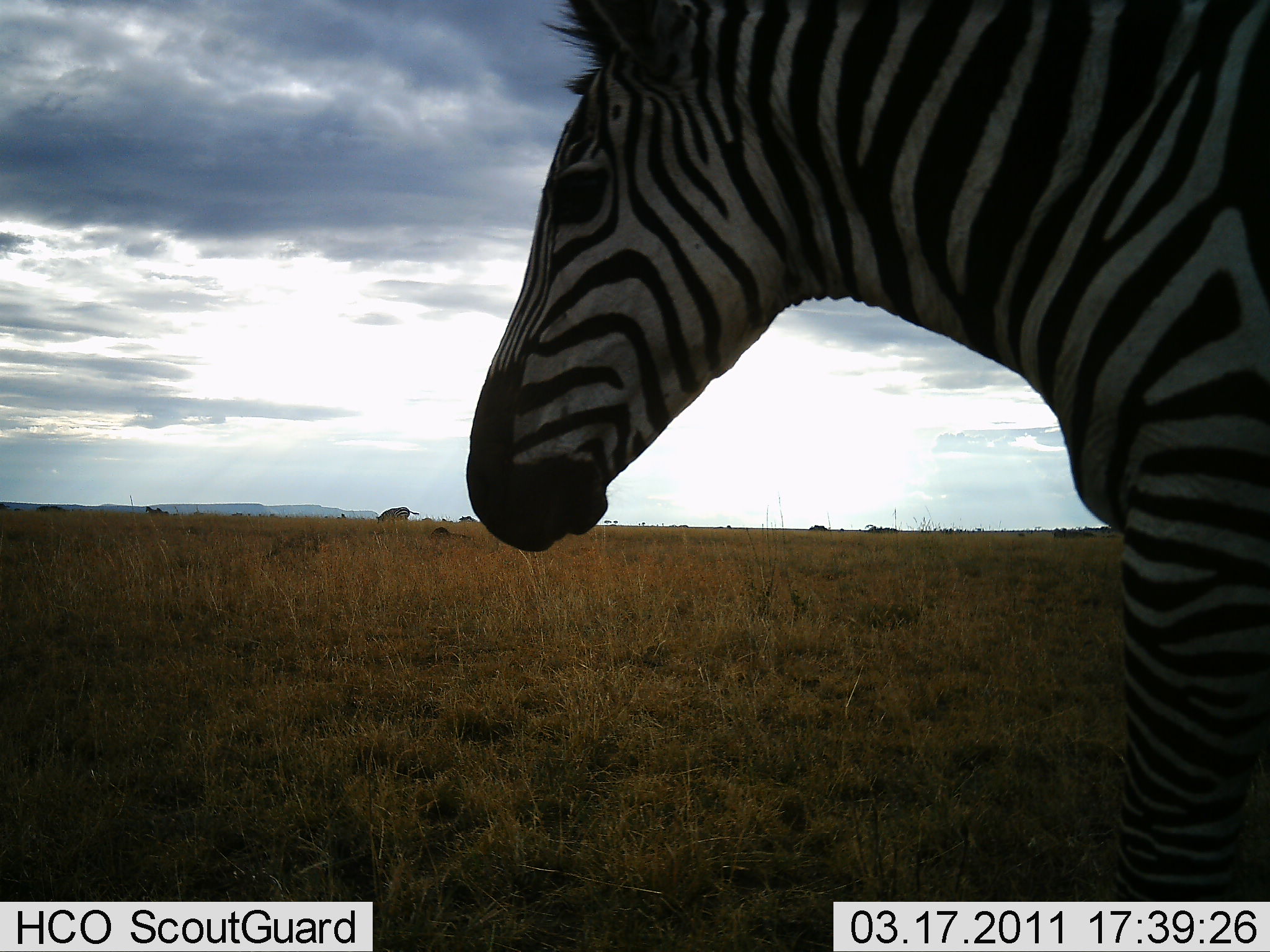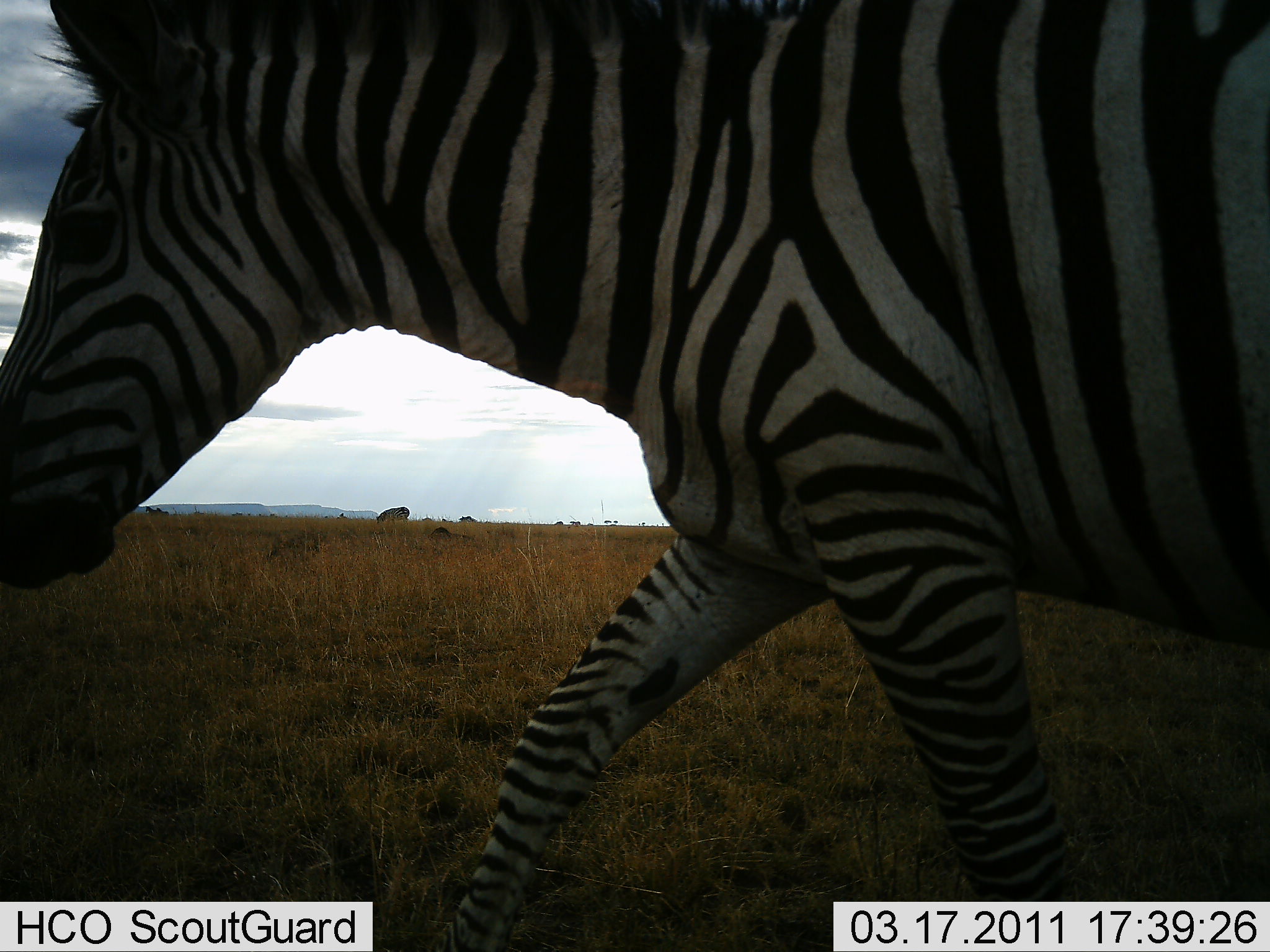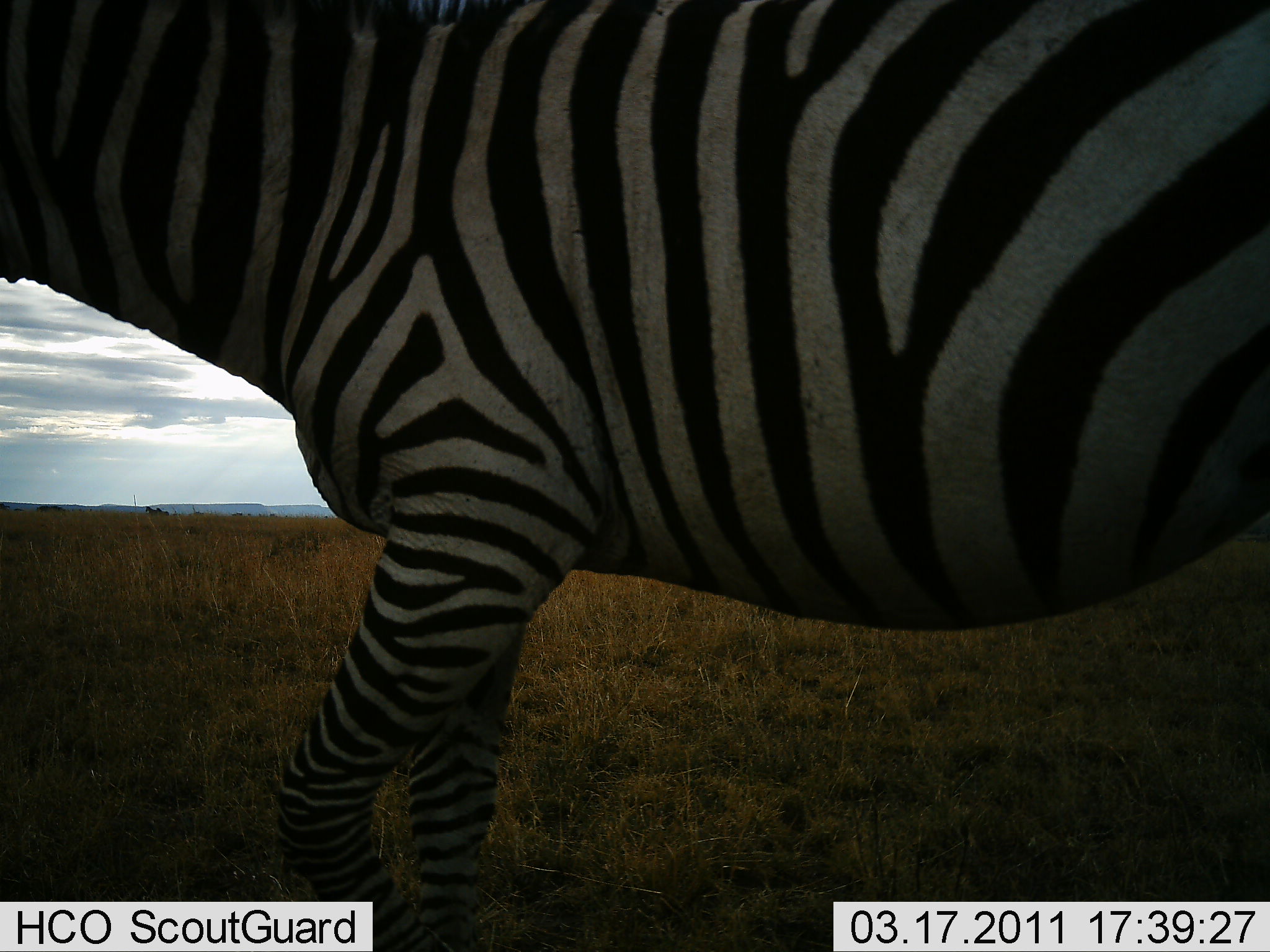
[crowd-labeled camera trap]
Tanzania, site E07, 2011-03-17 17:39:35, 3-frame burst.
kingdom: Animalia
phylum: Chordata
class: Mammalia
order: Perissodactyla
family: Equidae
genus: Equus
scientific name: Equus quagga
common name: plains zebra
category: zebra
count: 1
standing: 0%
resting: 0%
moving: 100%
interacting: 0%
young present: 0%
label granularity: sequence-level